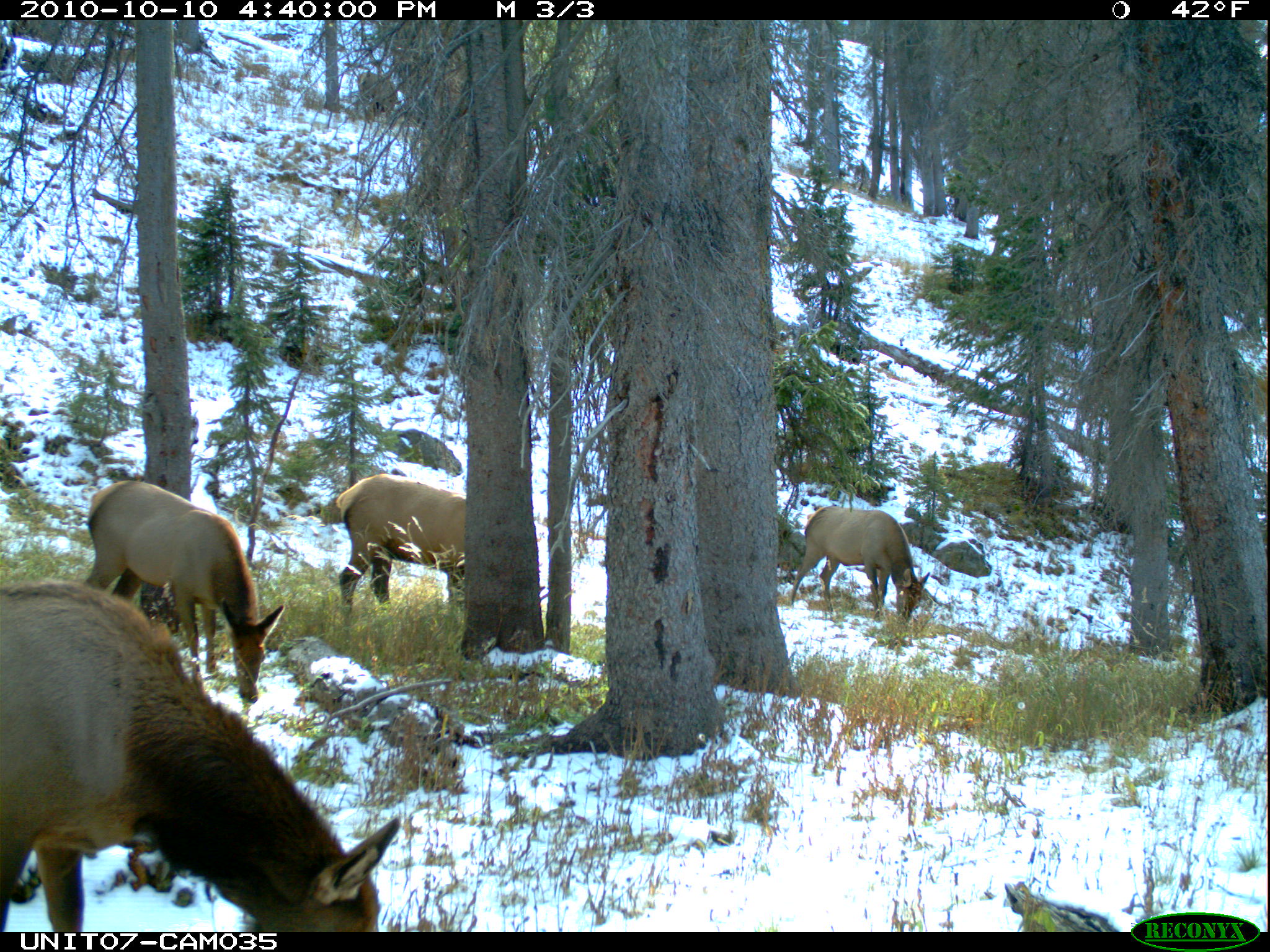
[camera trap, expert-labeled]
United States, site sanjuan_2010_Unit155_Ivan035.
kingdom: Animalia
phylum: Chordata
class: Mammalia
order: Artiodactyla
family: Cervidae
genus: Cervus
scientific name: Cervus elaphus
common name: red deer